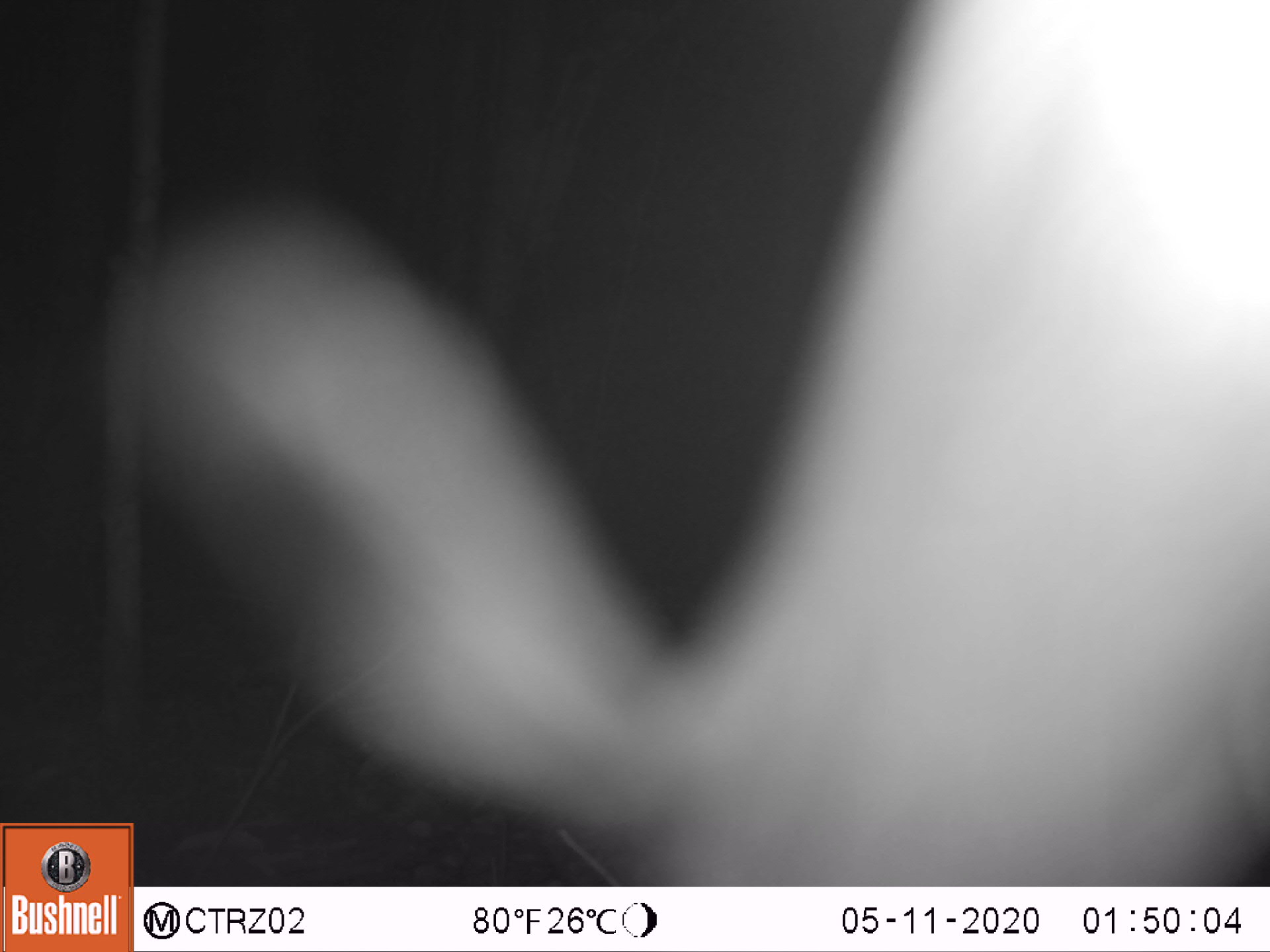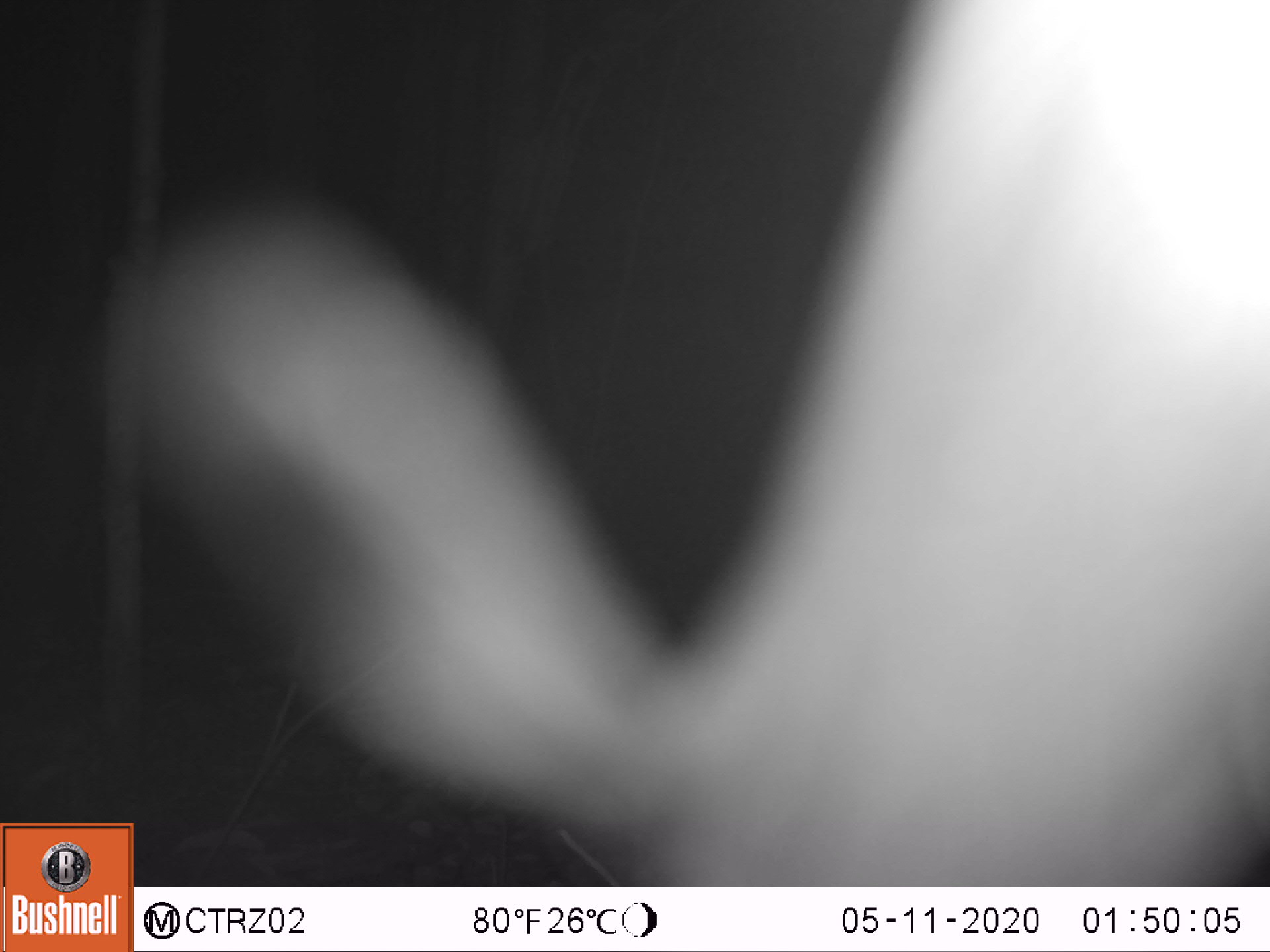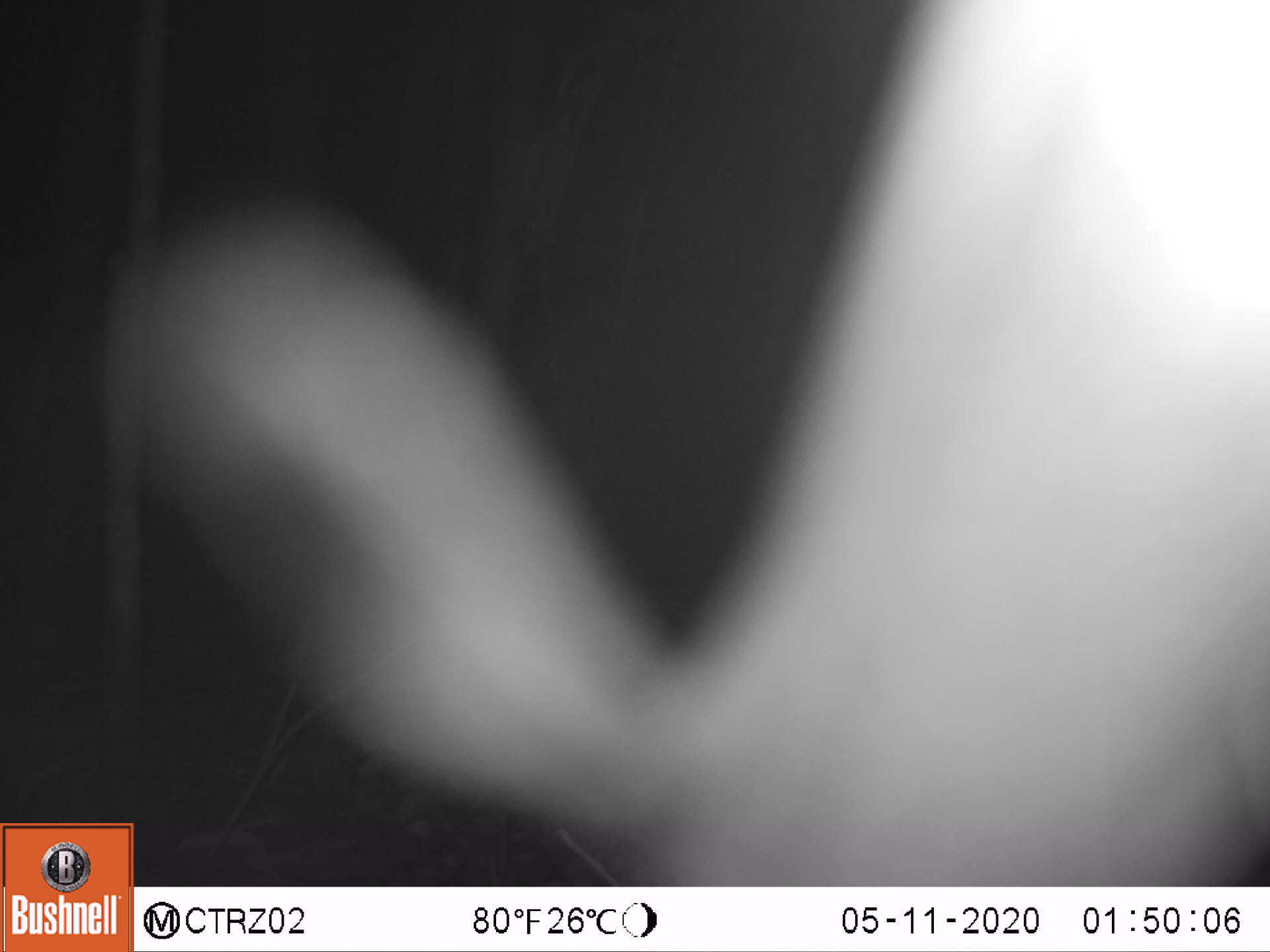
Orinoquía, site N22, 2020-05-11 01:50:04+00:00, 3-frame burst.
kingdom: Animalia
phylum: Chordata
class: Mammalia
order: Cingulata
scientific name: Cingulata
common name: armadillo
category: unknown armadillo